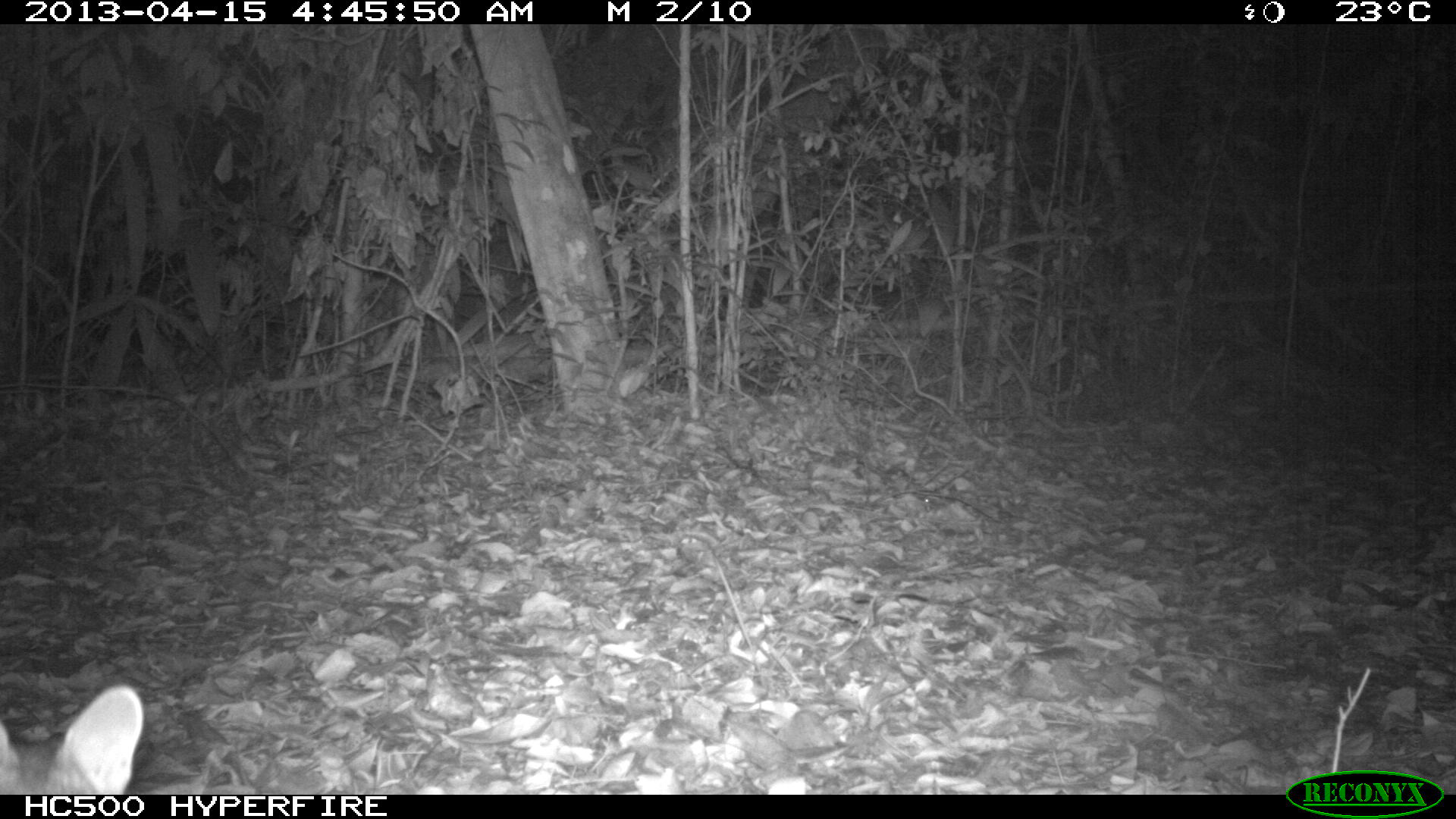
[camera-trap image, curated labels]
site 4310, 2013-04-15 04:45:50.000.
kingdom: Animalia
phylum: Chordata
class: Mammalia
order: Carnivora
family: Canidae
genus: Urocyon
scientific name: Urocyon cinereoargenteus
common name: gray fox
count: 1